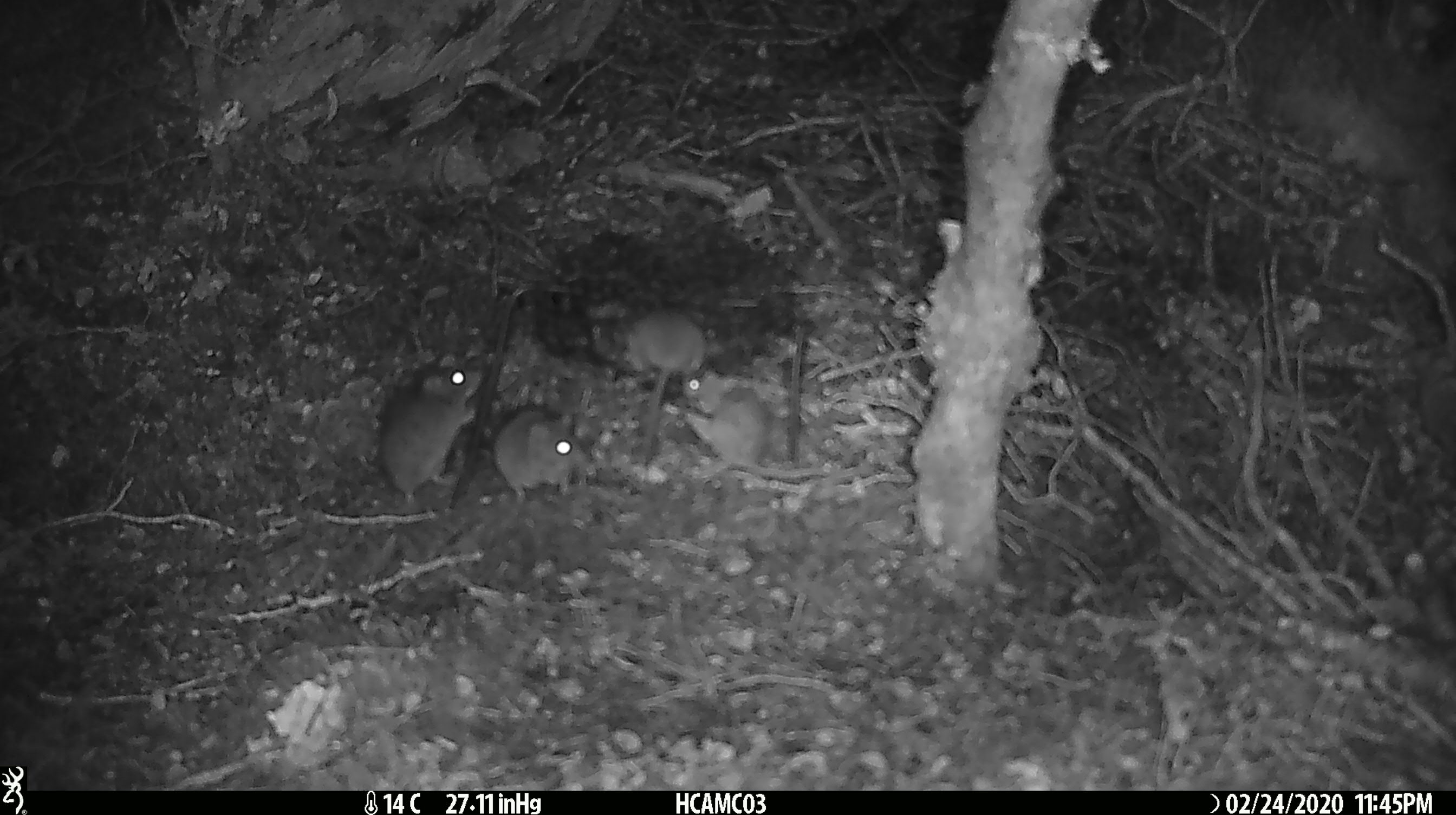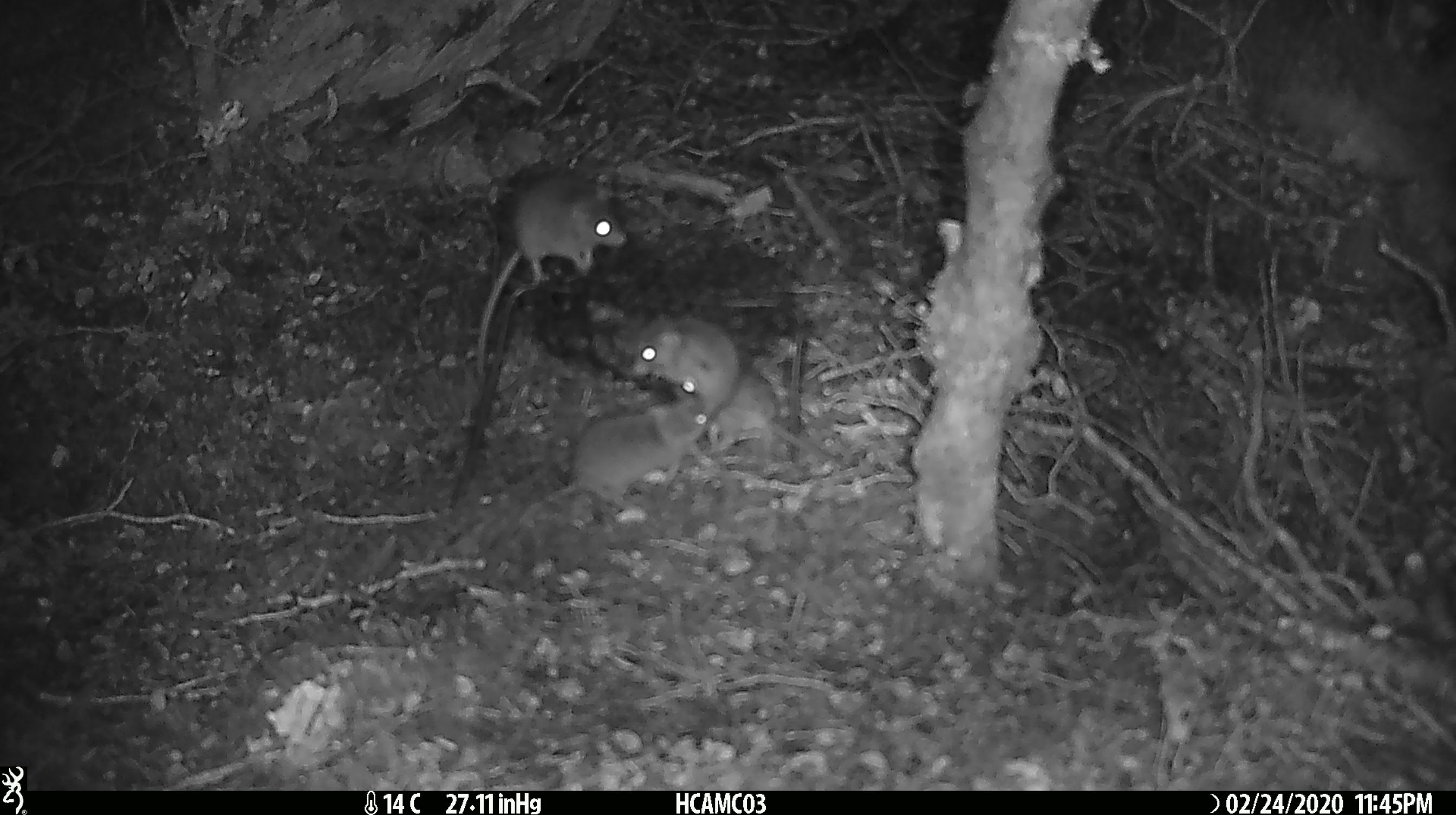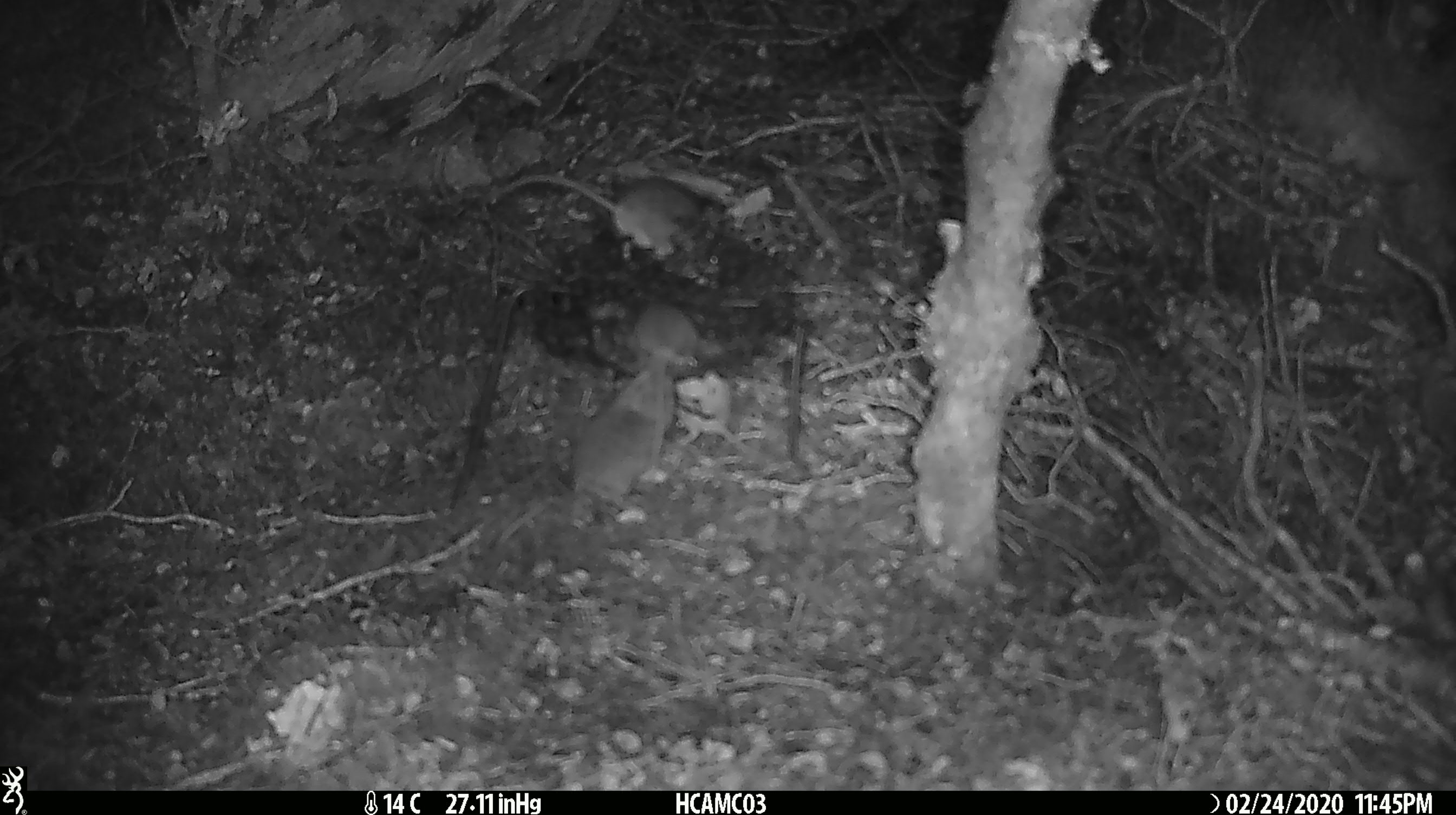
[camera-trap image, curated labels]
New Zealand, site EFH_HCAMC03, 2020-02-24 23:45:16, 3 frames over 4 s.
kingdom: Animalia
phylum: Chordata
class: Mammalia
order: Rodentia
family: Muridae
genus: Mus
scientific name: Mus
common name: mouse